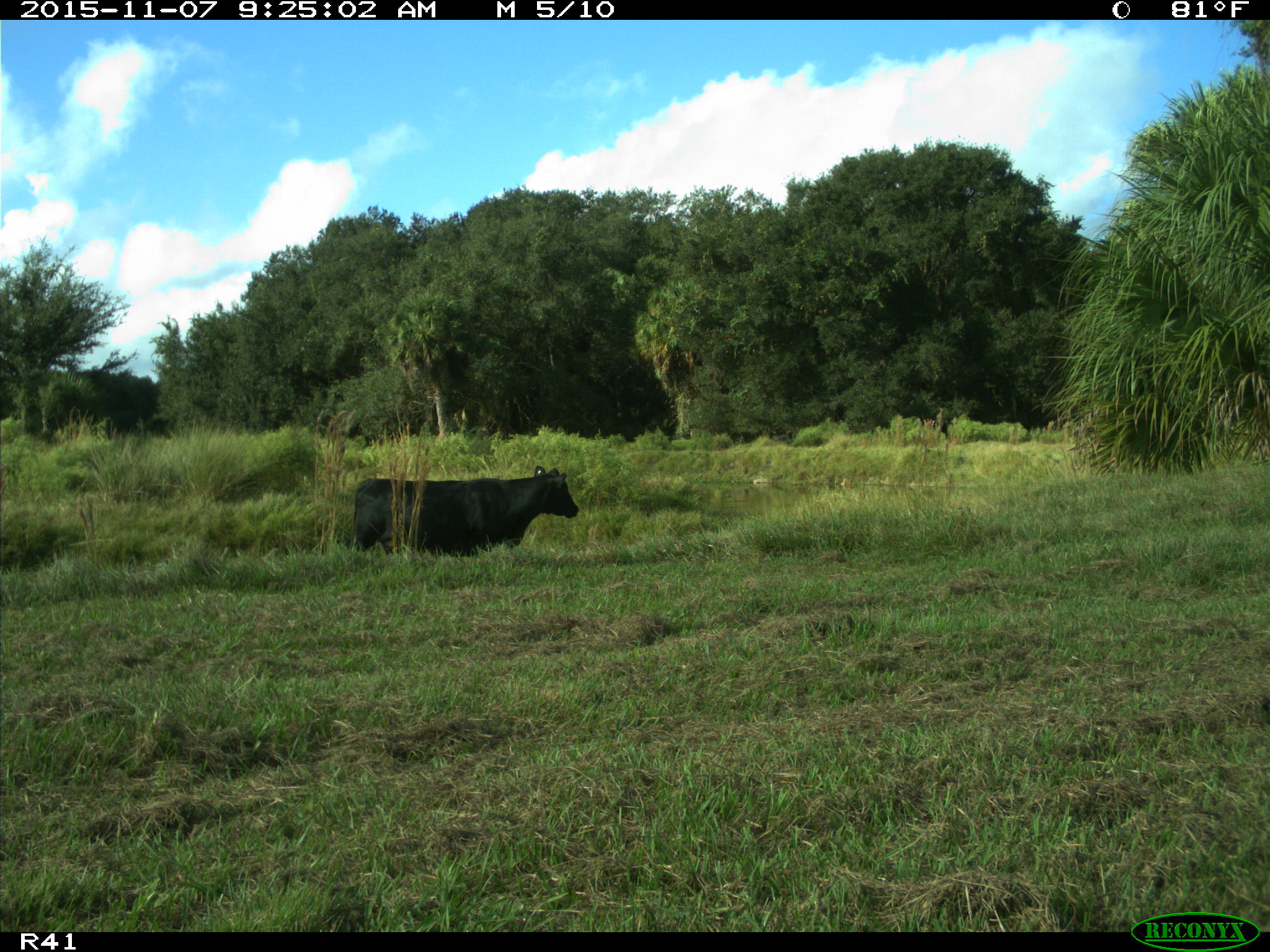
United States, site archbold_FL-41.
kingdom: Animalia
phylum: Chordata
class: Mammalia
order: Artiodactyla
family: Bovidae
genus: Bos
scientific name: Bos taurus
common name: domestic cow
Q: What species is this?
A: Bos taurus (domestic cow).